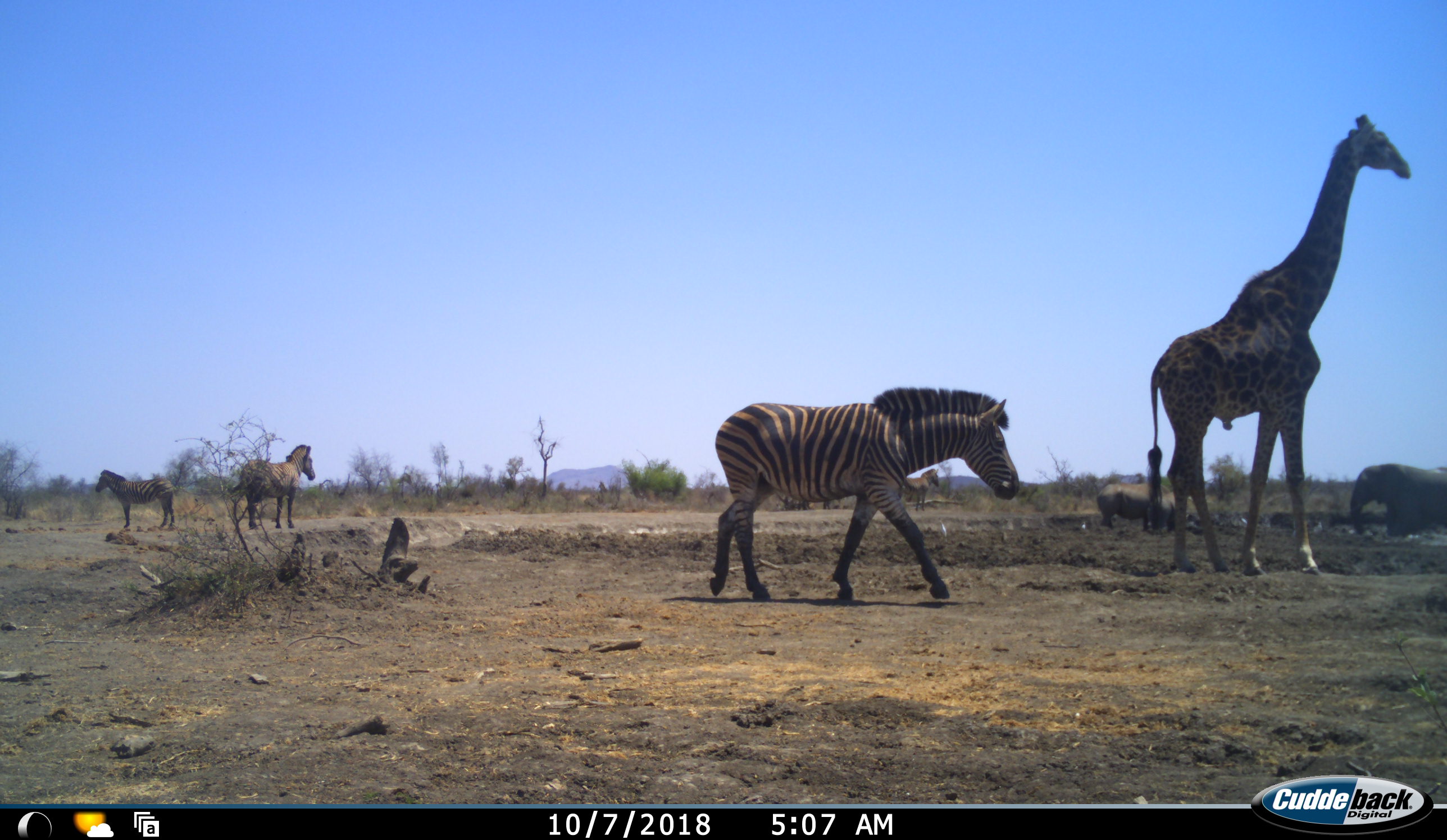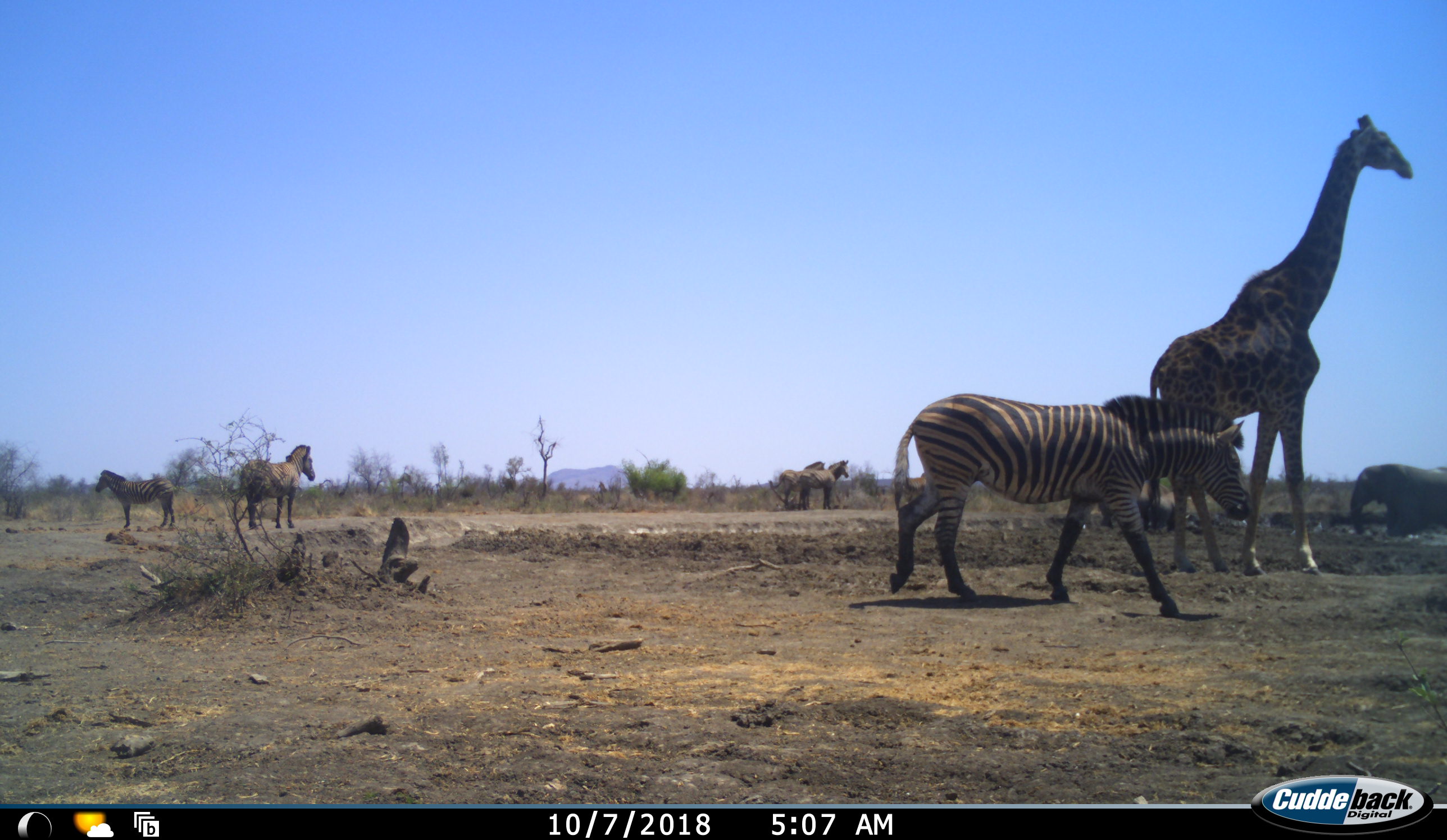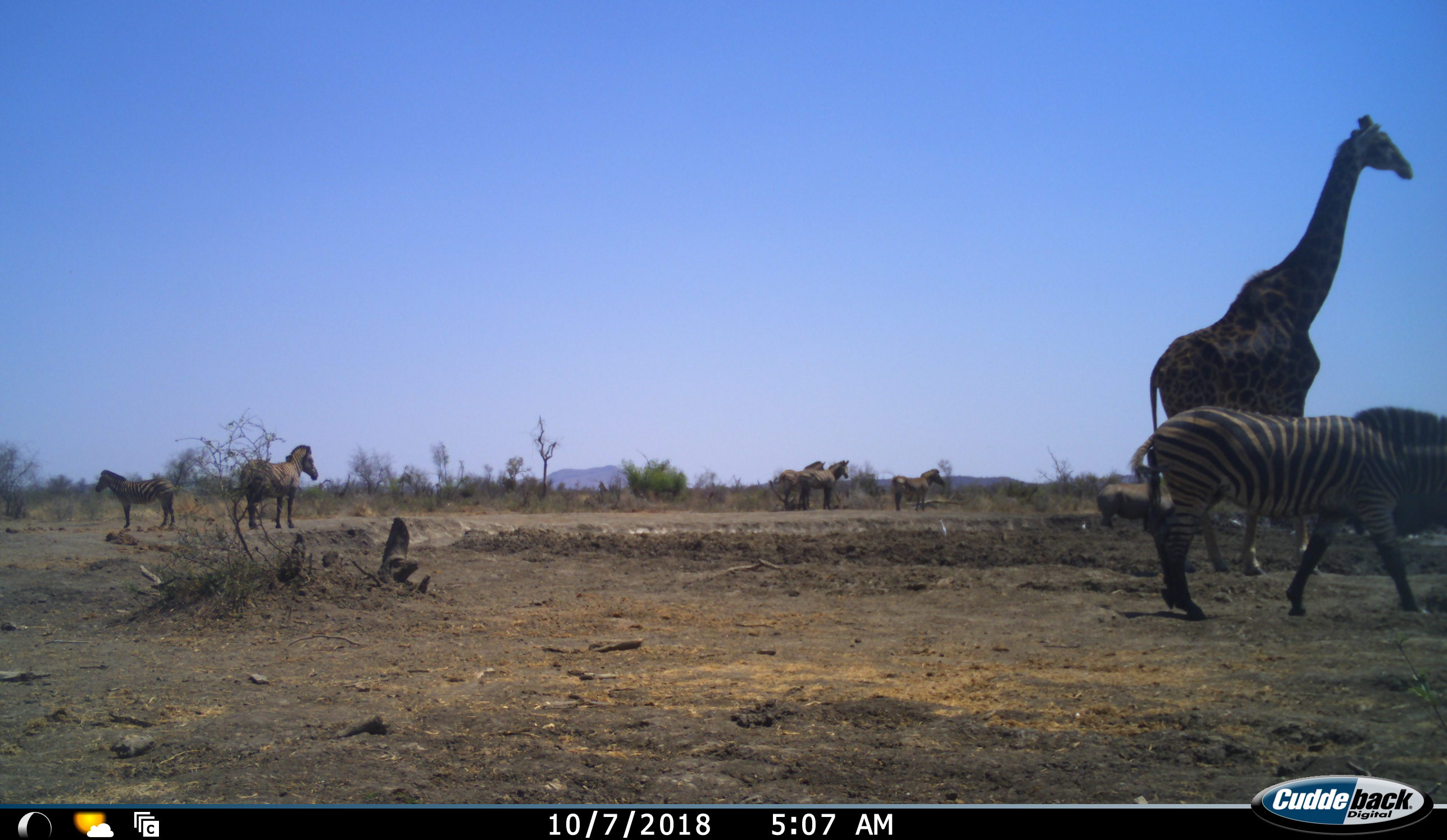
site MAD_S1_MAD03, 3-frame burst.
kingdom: Animalia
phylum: Chordata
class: Mammalia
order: Proboscidea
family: Elephantidae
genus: Loxodonta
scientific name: Loxodonta africana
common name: african bush elephant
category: elephant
Elephant (african bush elephant) (Loxodonta africana), count 1. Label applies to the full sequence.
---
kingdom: Animalia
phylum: Chordata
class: Mammalia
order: Artiodactyla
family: Giraffidae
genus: Giraffa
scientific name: Giraffa camelopardalis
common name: giraffe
Giraffe (Giraffa camelopardalis), count 1. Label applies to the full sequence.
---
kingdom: Animalia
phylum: Chordata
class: Mammalia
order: Perissodactyla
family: Equidae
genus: Equus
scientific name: Equus quagga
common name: plains zebra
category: zebraplains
Zebraplains (plains zebra) (Equus quagga), count 6. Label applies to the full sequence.